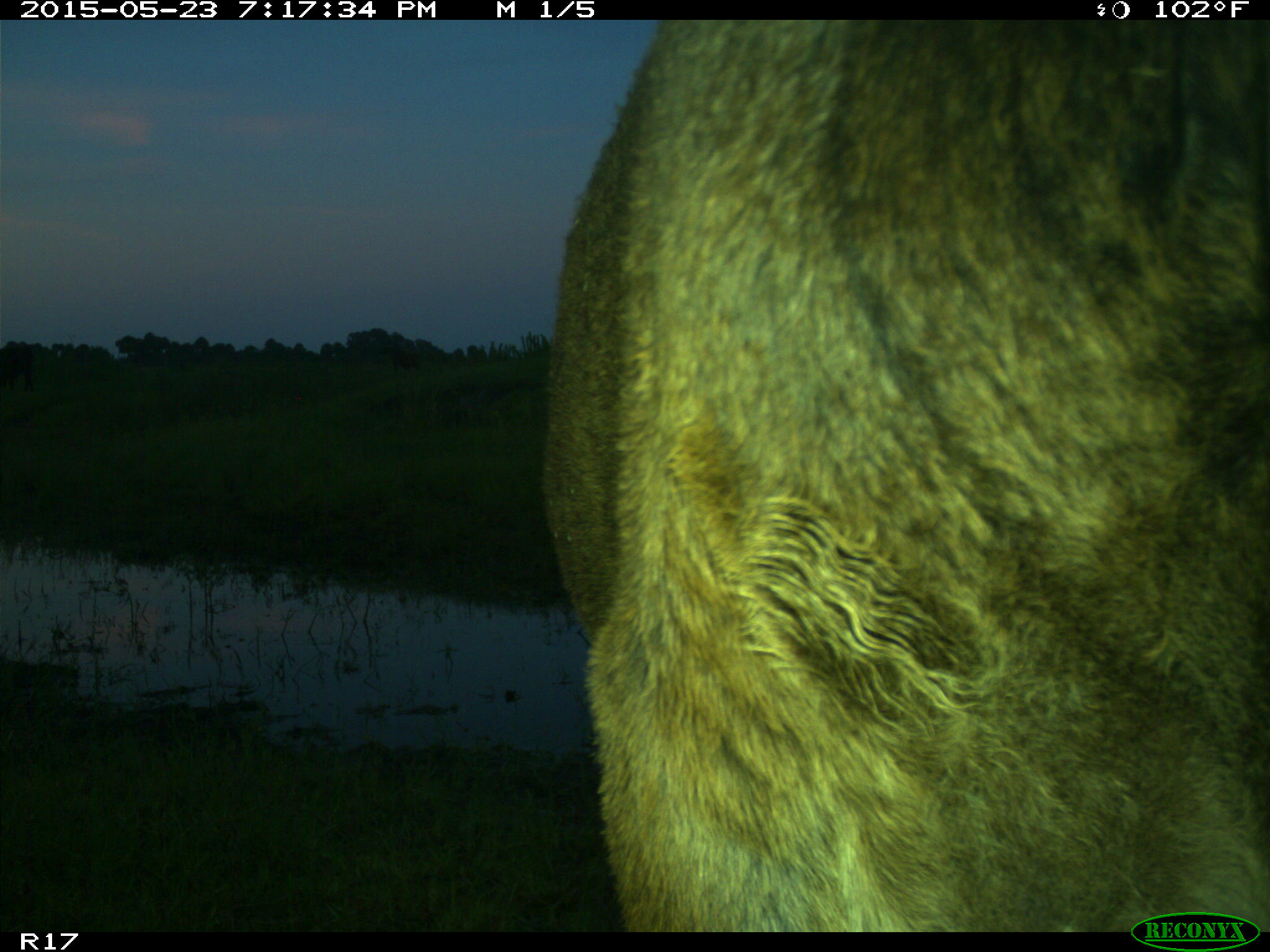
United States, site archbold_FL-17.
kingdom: Animalia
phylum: Chordata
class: Mammalia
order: Artiodactyla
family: Bovidae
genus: Bos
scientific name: Bos taurus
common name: domestic cow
Bos taurus (domestic cow).